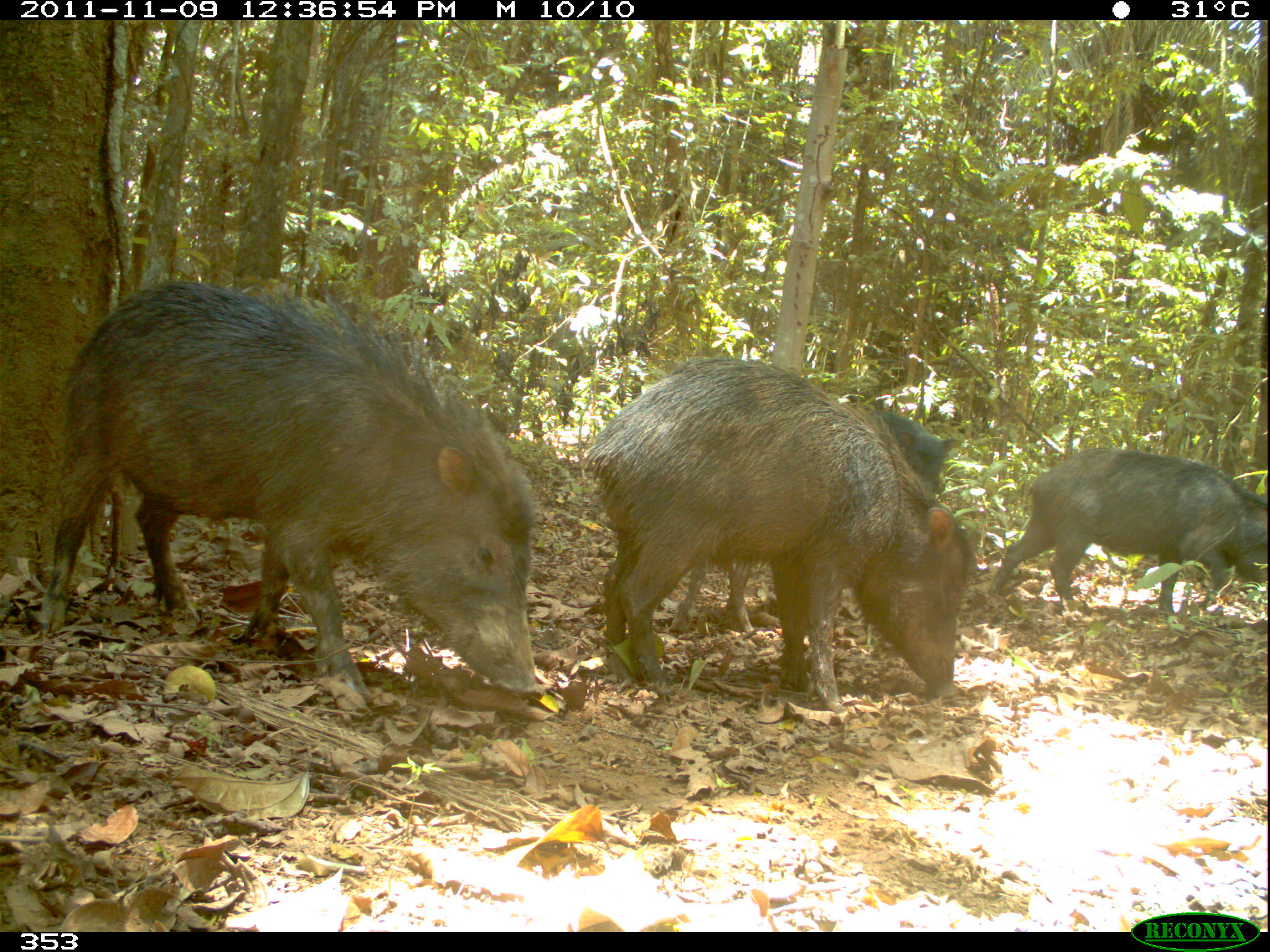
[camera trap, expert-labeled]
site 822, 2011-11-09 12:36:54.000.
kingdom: Animalia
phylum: Chordata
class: Mammalia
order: Artiodactyla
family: Tayassuidae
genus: Tayassu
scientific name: Tayassu pecari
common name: white-lipped peccary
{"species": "Tayassu pecari (white-lipped peccary)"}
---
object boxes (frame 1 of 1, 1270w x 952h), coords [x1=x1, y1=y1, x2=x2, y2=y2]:
tayassu pecari: [x1=40, y1=278, x2=539, y2=711]; [x1=578, y1=357, x2=961, y2=714]; [x1=675, y1=389, x2=948, y2=637]; [x1=987, y1=445, x2=1267, y2=625]